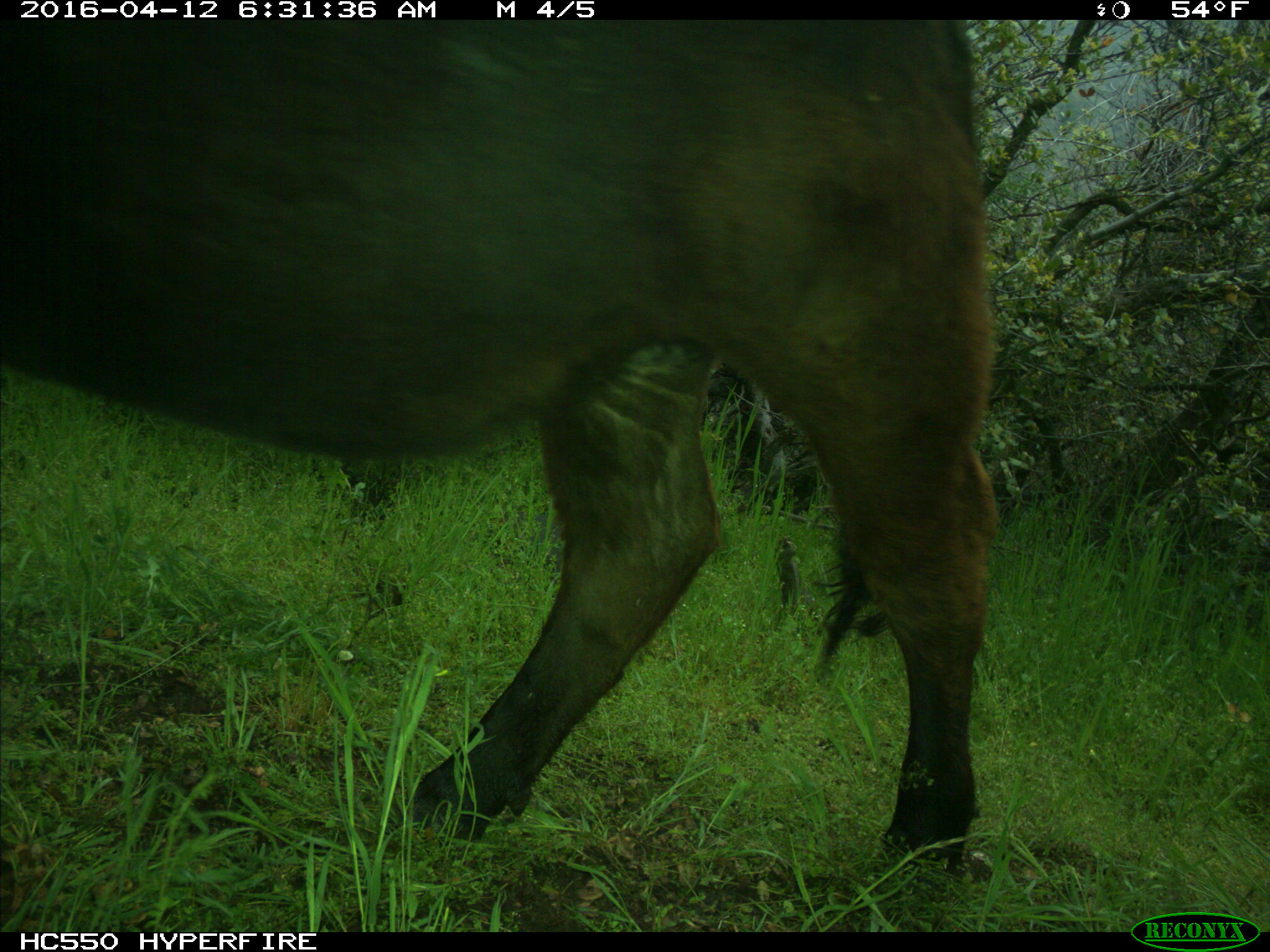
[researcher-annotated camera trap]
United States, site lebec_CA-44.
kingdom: Animalia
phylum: Chordata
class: Mammalia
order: Artiodactyla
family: Bovidae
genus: Bos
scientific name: Bos taurus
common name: domestic cow